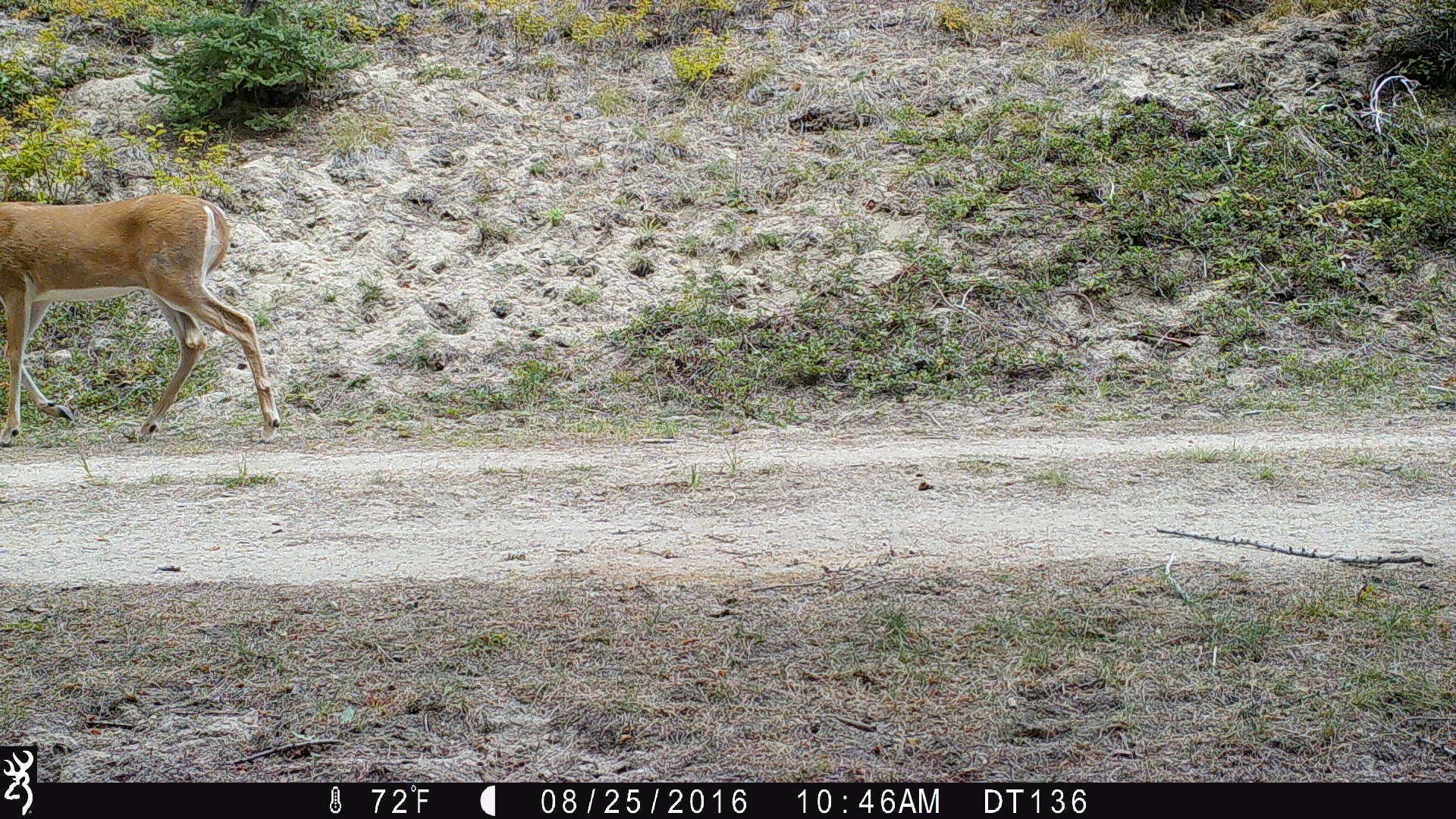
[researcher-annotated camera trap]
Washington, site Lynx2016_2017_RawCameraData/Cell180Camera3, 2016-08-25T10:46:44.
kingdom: Animalia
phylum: Chordata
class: Mammalia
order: Artiodactyla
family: Cervidae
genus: Odocoileus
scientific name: Odocoileus virginianus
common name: white-tailed deer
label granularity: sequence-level